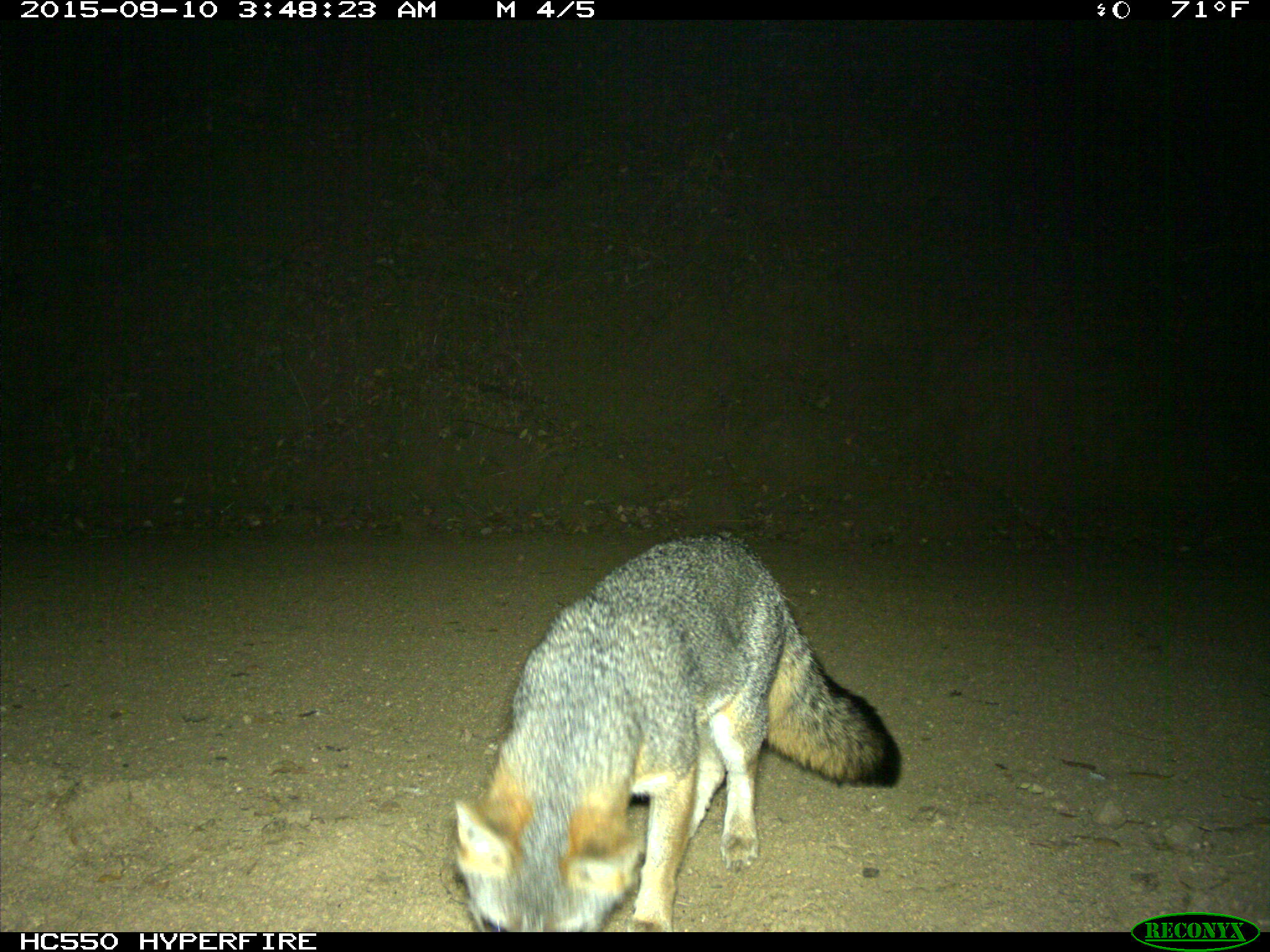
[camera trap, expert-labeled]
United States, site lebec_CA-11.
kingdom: Animalia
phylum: Chordata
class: Mammalia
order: Carnivora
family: Canidae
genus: Urocyon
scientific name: Urocyon cinereoargenteus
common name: gray fox